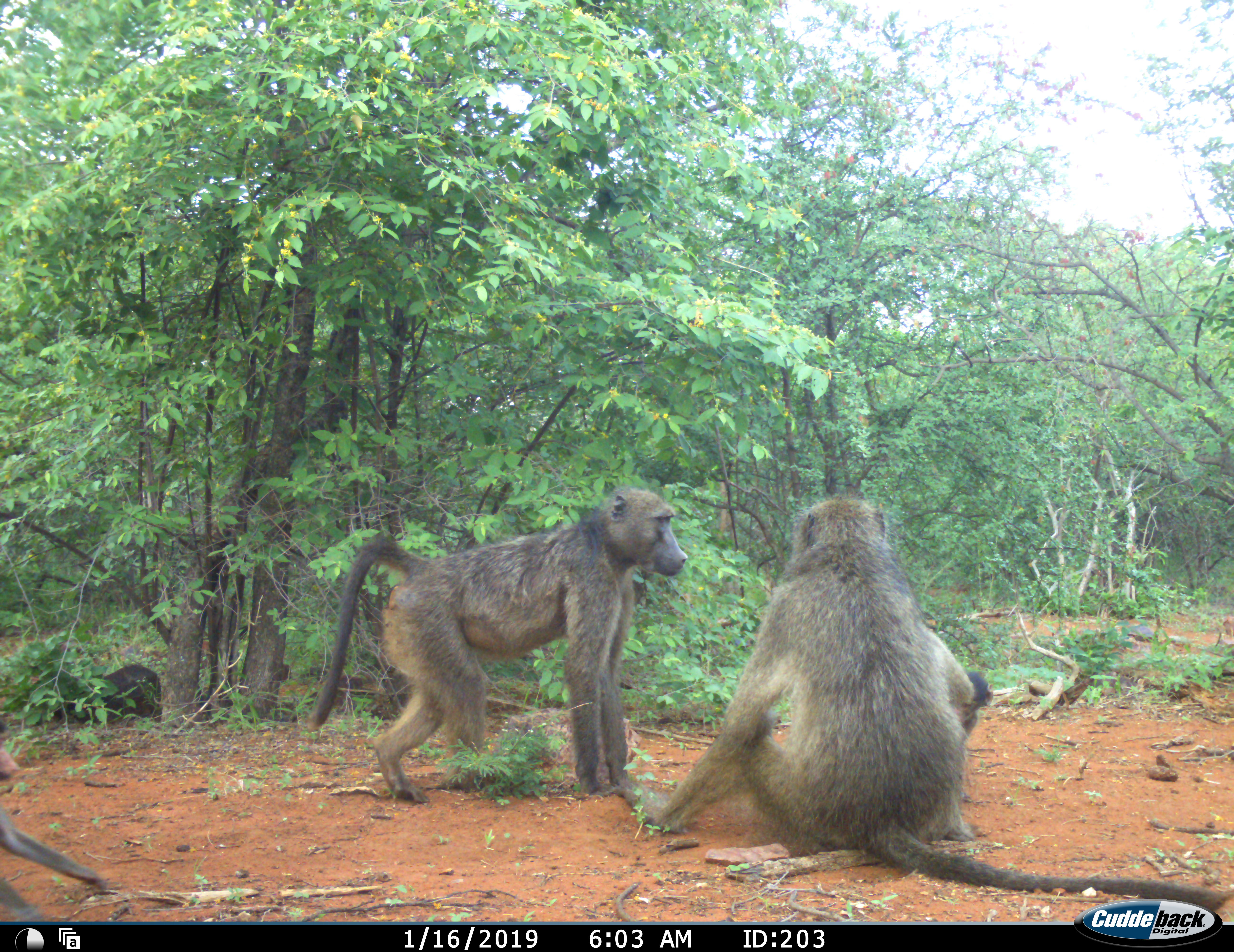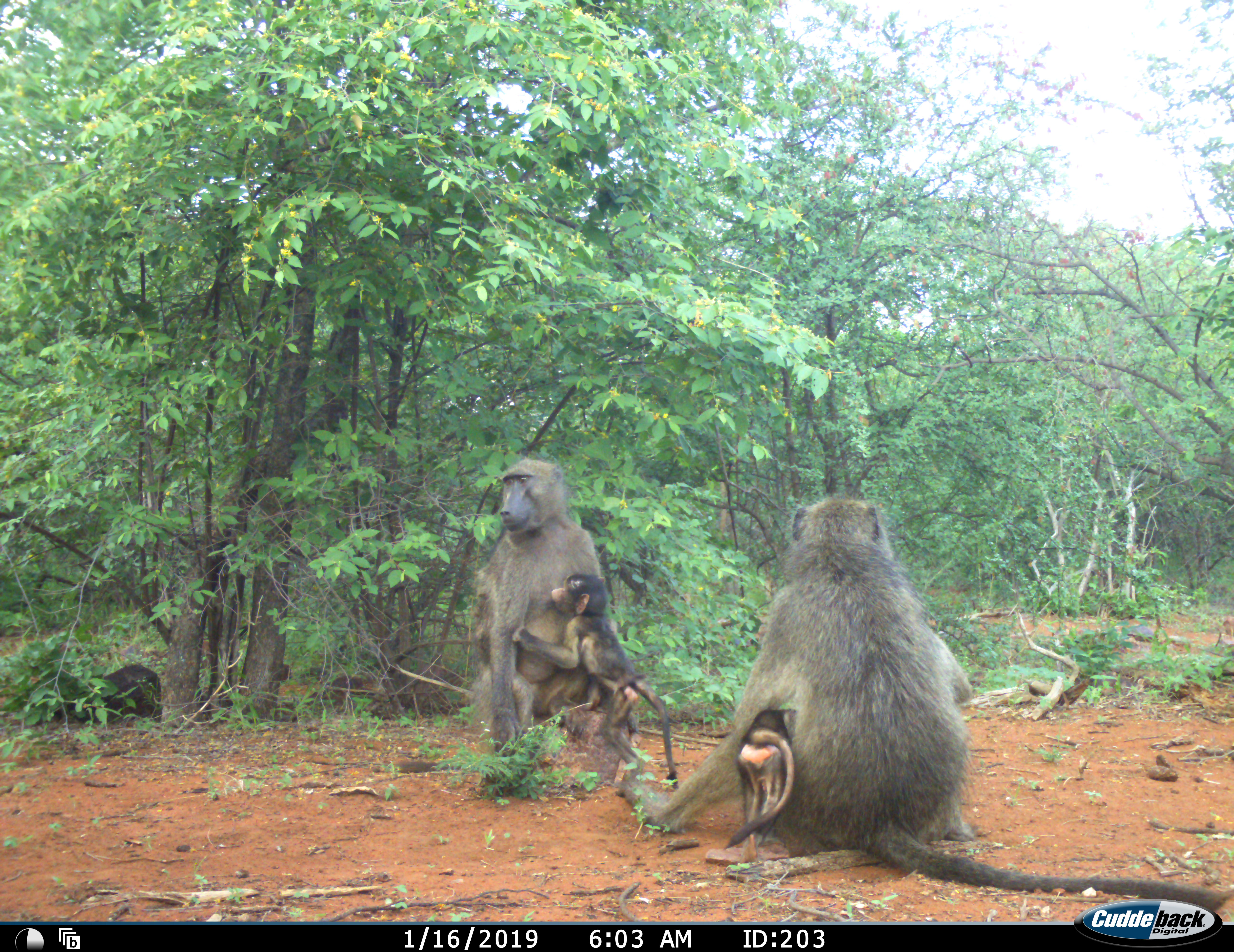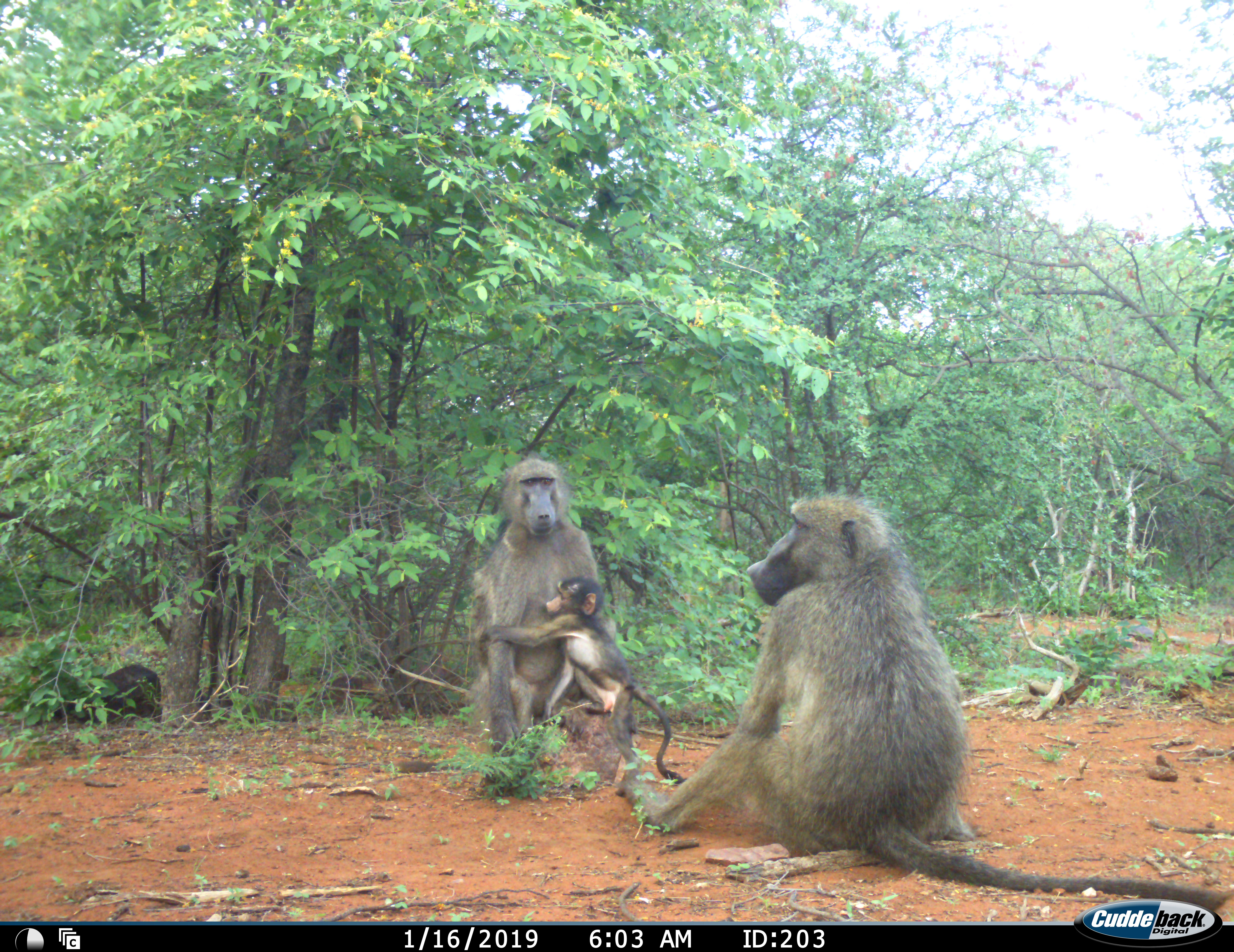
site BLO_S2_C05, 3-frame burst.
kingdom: Animalia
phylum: Chordata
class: Mammalia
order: Primates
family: Cercopithecidae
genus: Papio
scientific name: Papio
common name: baboon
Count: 4.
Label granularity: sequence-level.